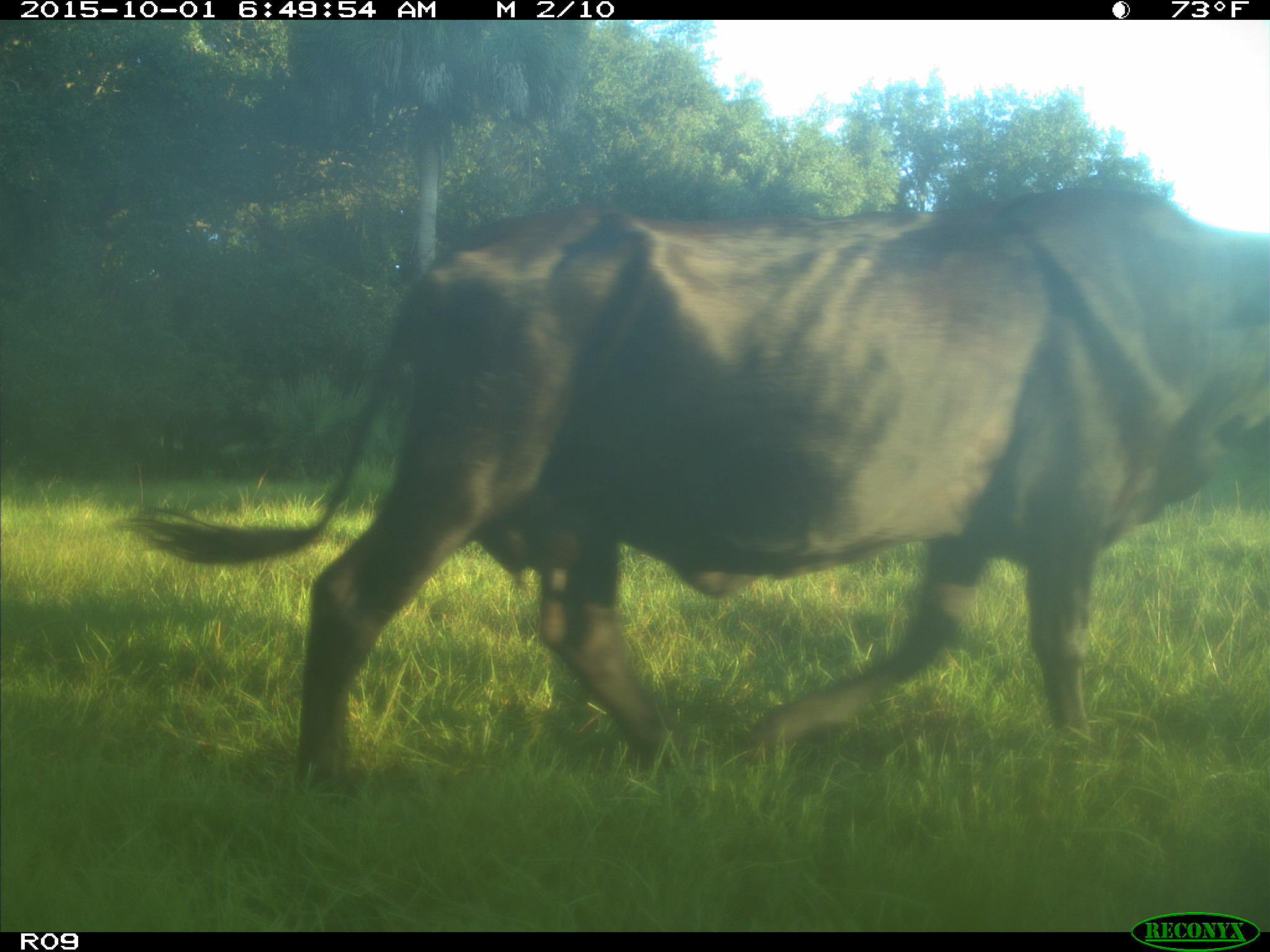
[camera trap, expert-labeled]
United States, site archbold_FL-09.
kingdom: Animalia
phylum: Chordata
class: Mammalia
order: Artiodactyla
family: Bovidae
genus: Bos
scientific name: Bos taurus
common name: domestic cow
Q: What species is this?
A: Bos taurus (domestic cow).